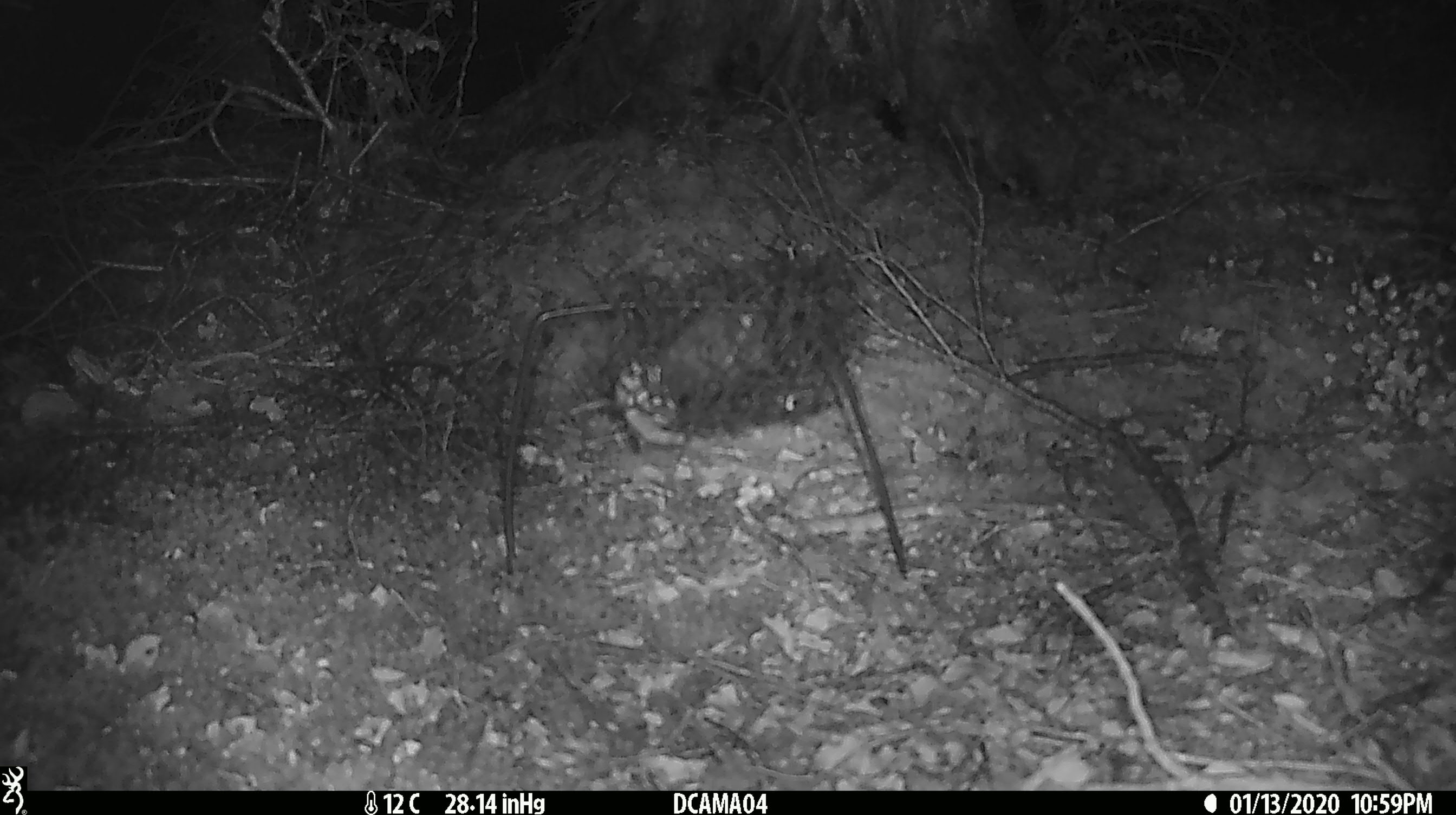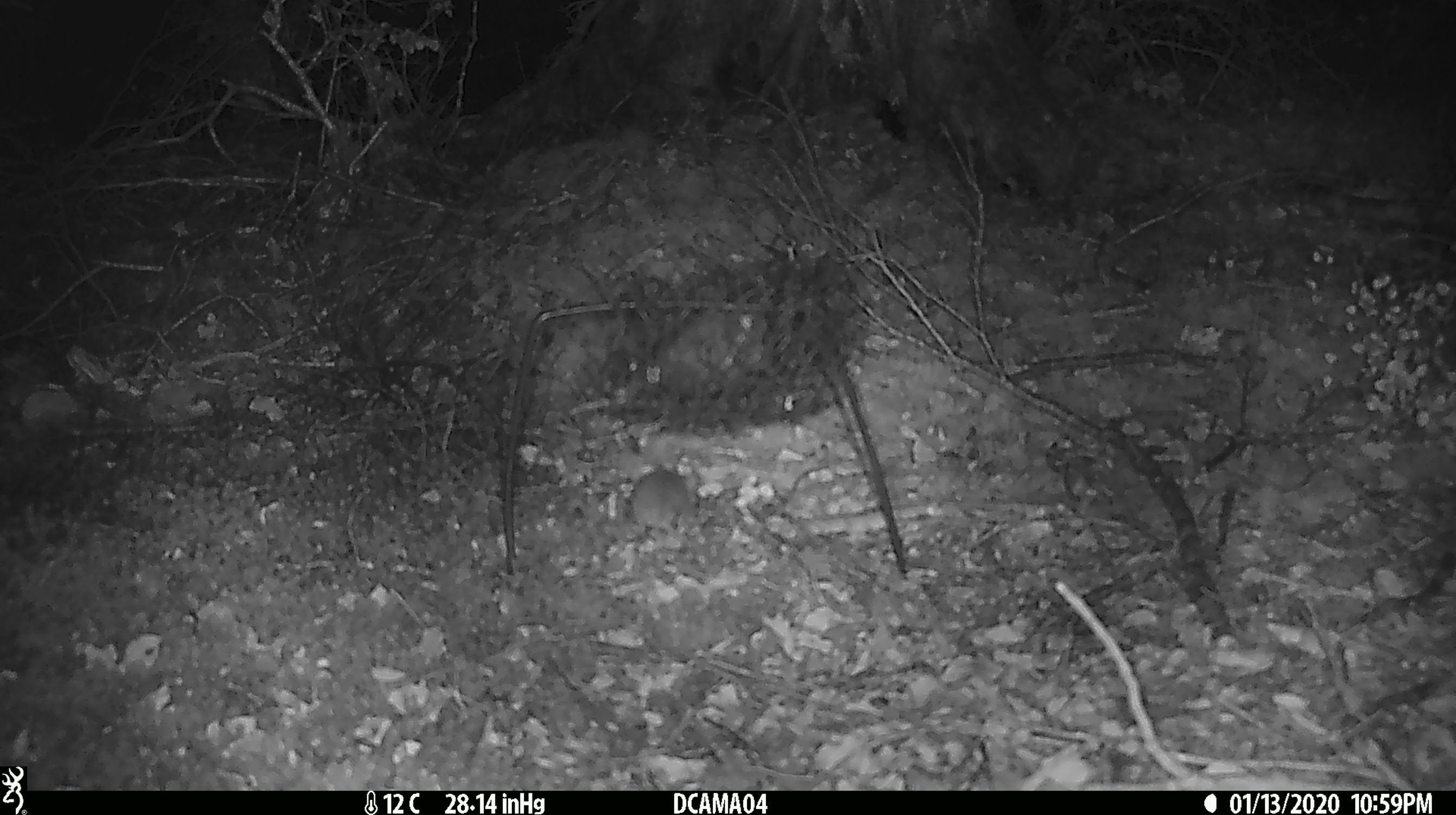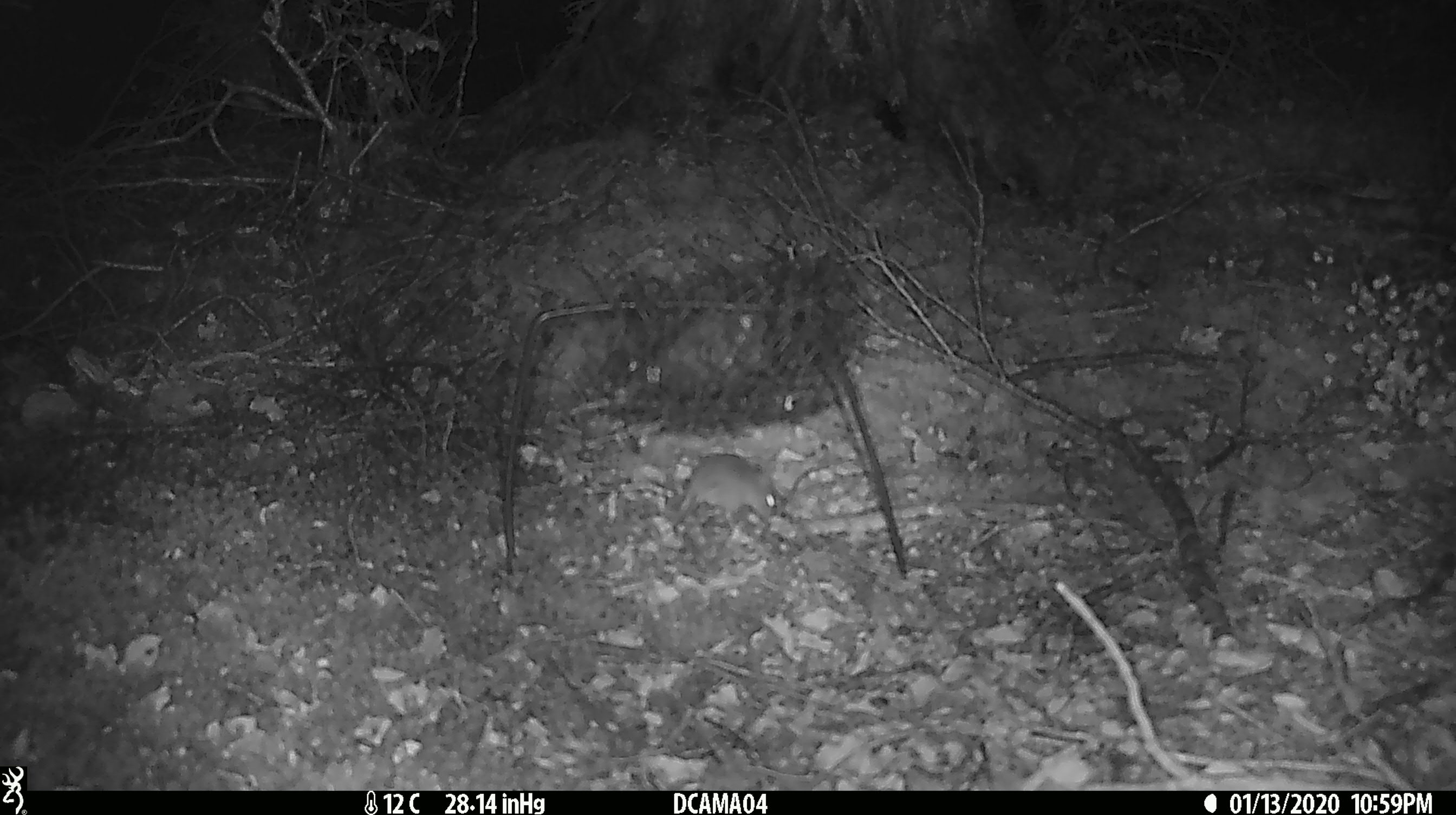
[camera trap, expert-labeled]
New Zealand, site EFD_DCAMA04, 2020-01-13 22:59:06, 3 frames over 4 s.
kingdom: Animalia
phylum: Chordata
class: Mammalia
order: Rodentia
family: Muridae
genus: Mus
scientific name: Mus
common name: mouse